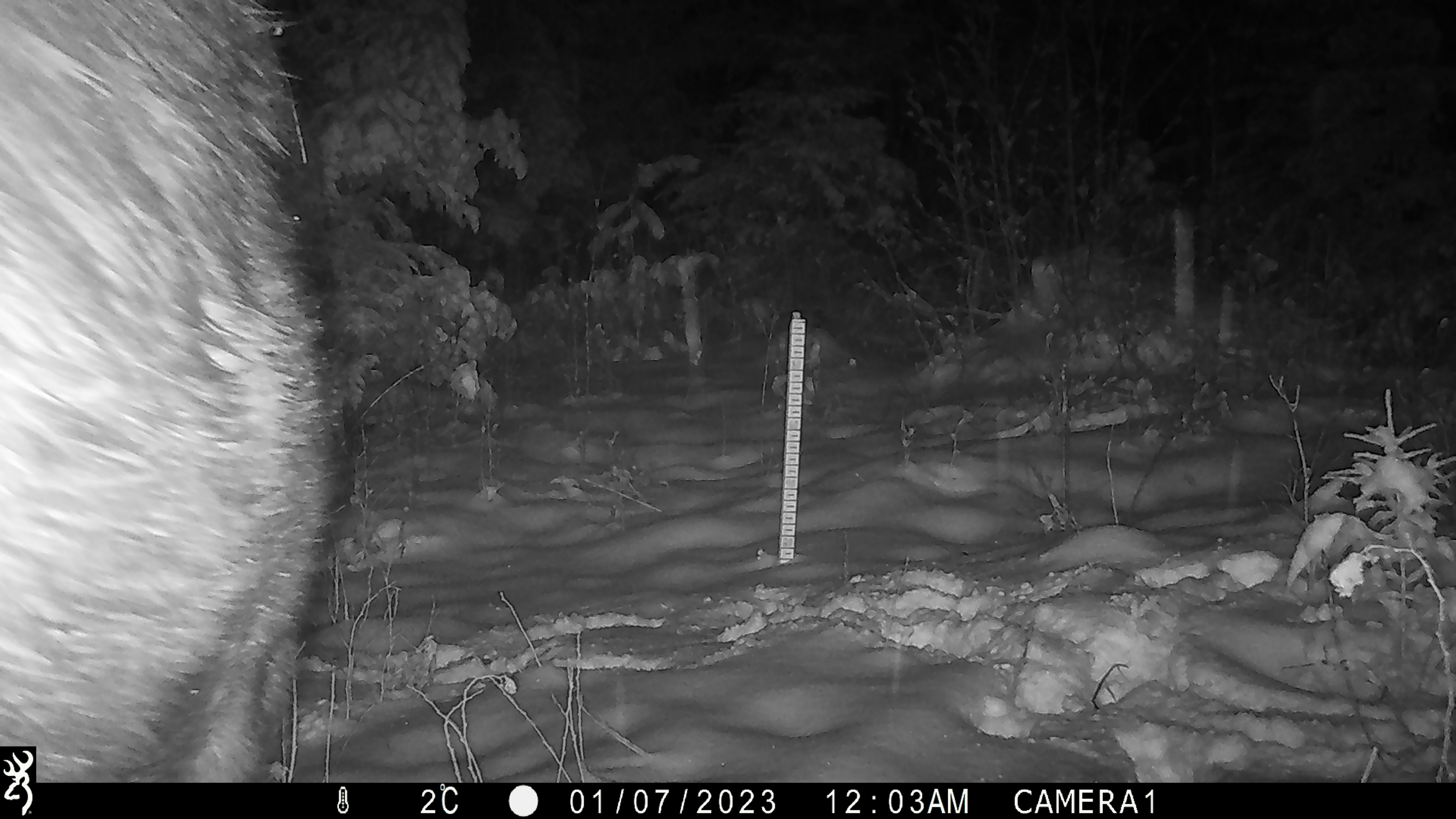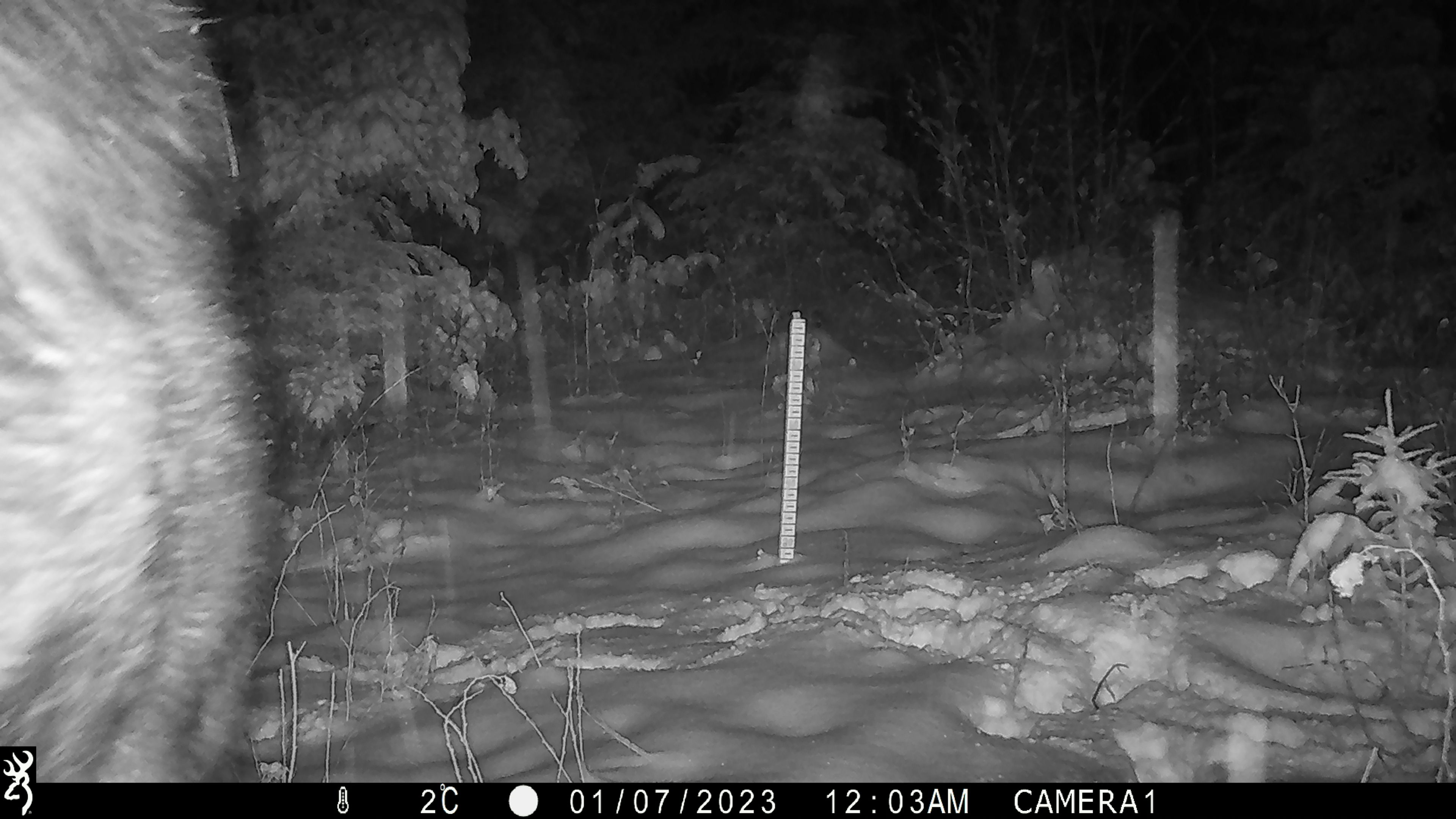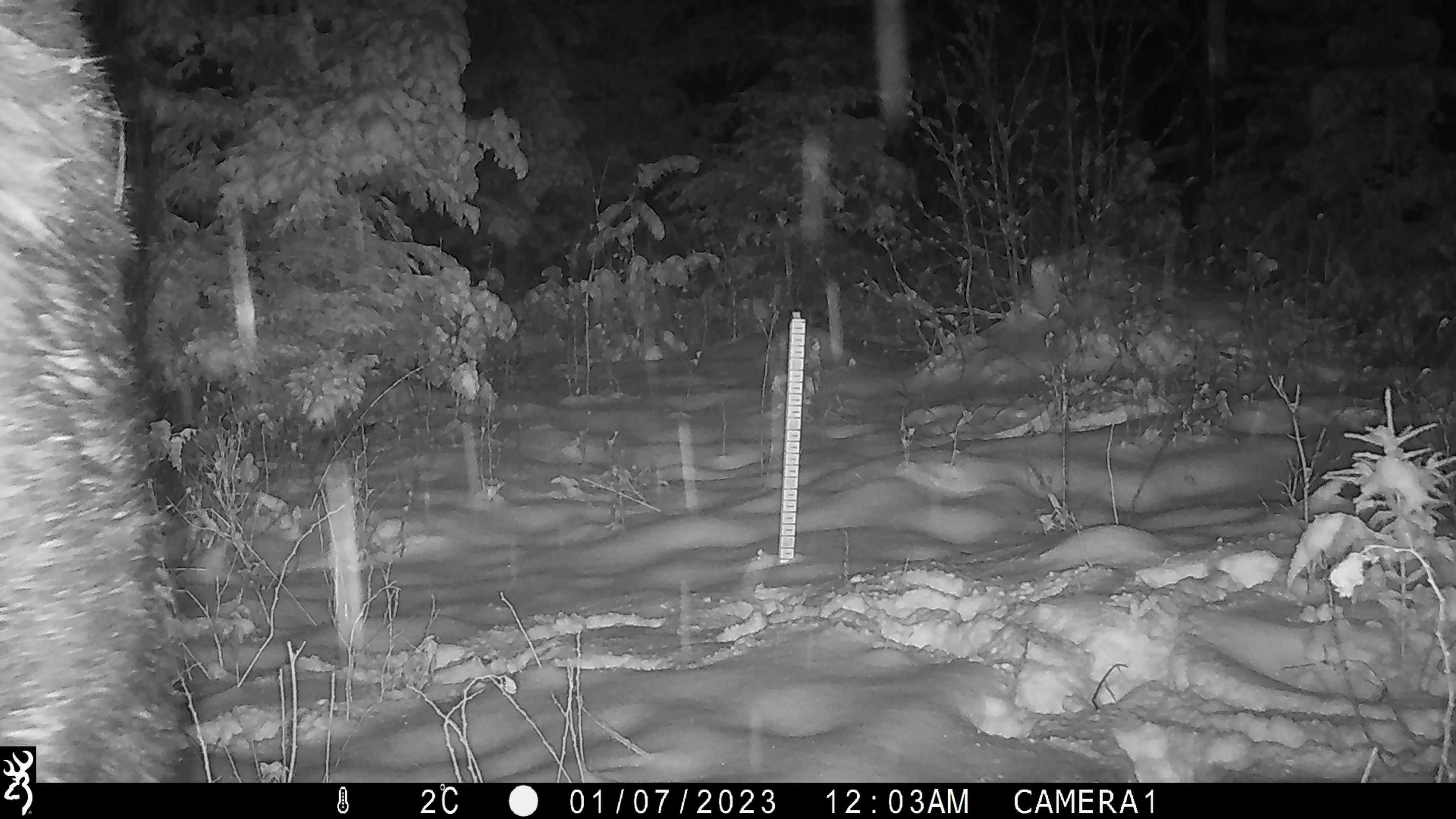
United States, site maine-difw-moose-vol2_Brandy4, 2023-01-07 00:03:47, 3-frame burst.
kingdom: Animalia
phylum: Chordata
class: Mammalia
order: Artiodactyla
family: Cervidae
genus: Alces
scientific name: Alces alces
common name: moose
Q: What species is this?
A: Moose (Alces alces).